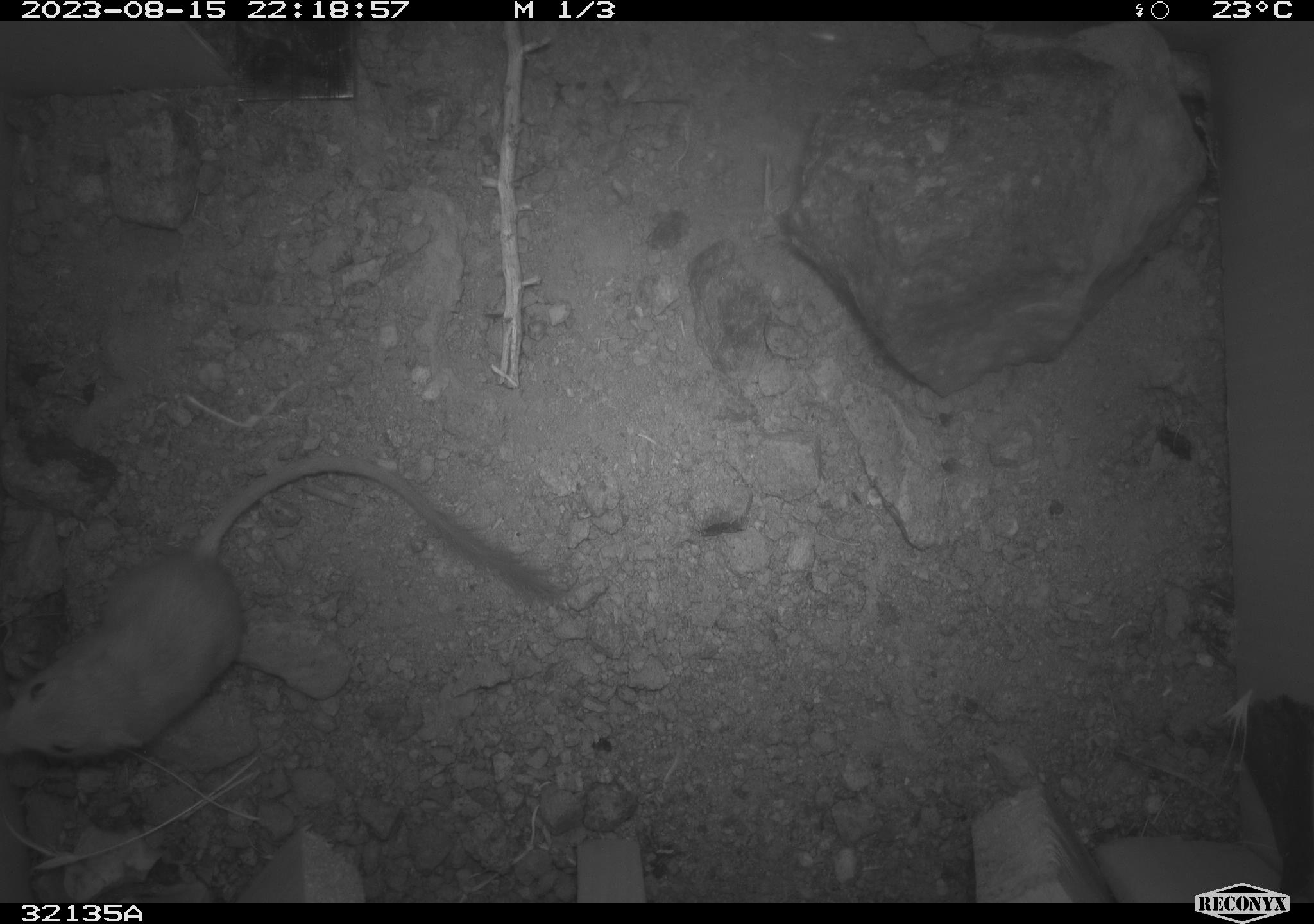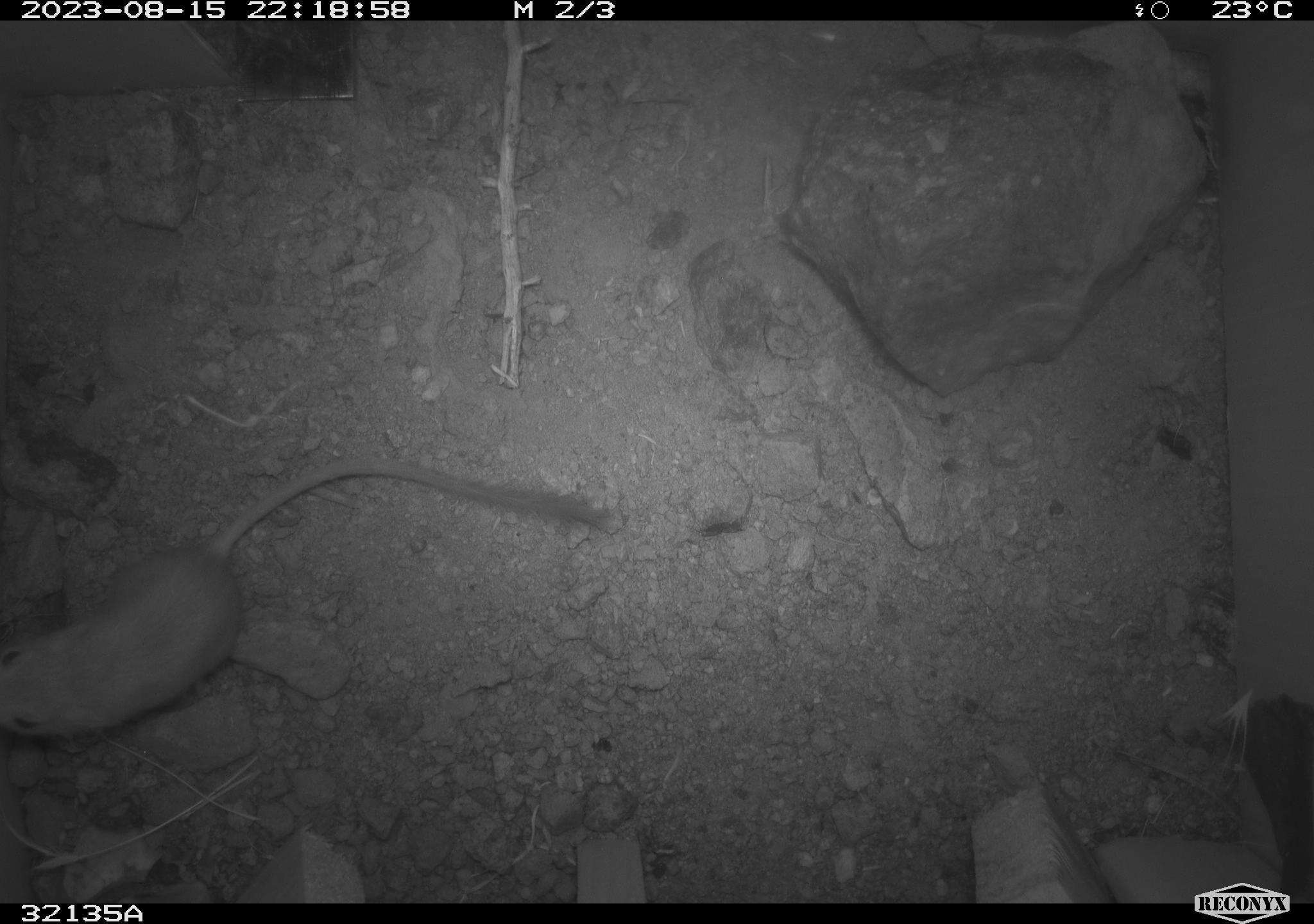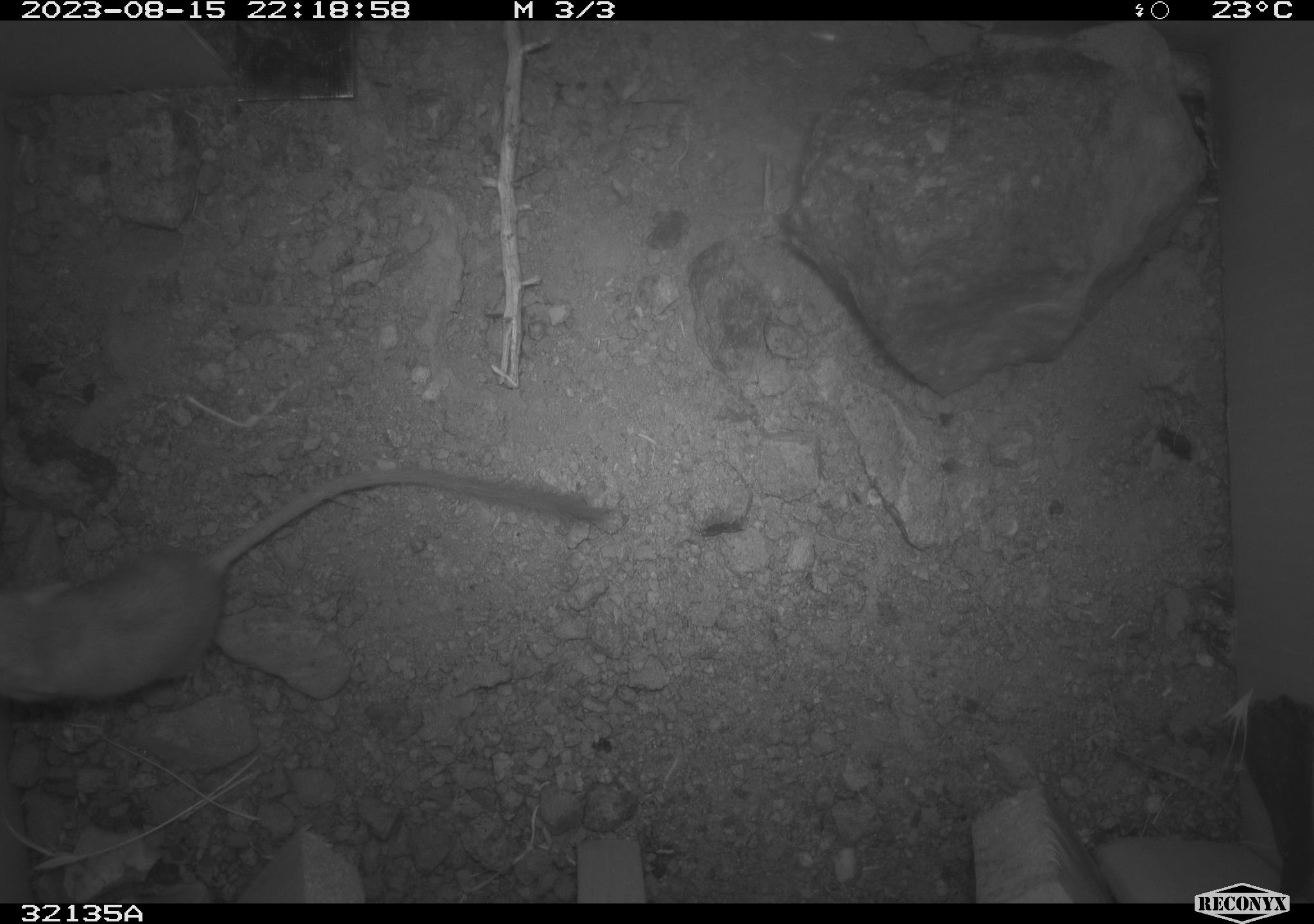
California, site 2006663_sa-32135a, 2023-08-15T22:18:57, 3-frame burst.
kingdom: Animalia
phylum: Chordata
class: Mammalia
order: Rodentia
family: Heteromyidae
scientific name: Heteromyidae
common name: kangaroo rats and pocket mice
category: heteromyidae family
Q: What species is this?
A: Heteromyidae family (kangaroo rats and pocket mice) (Heteromyidae).